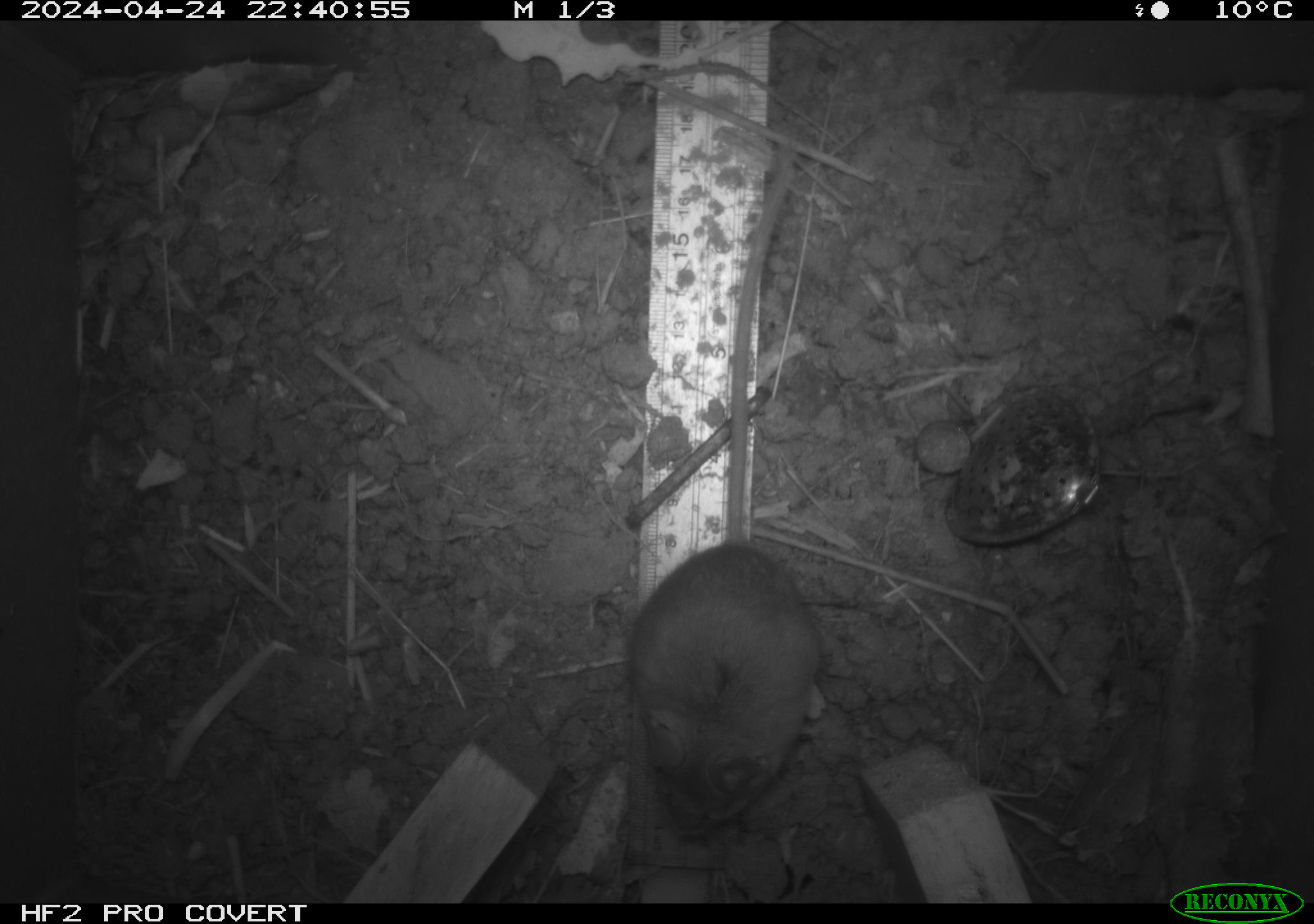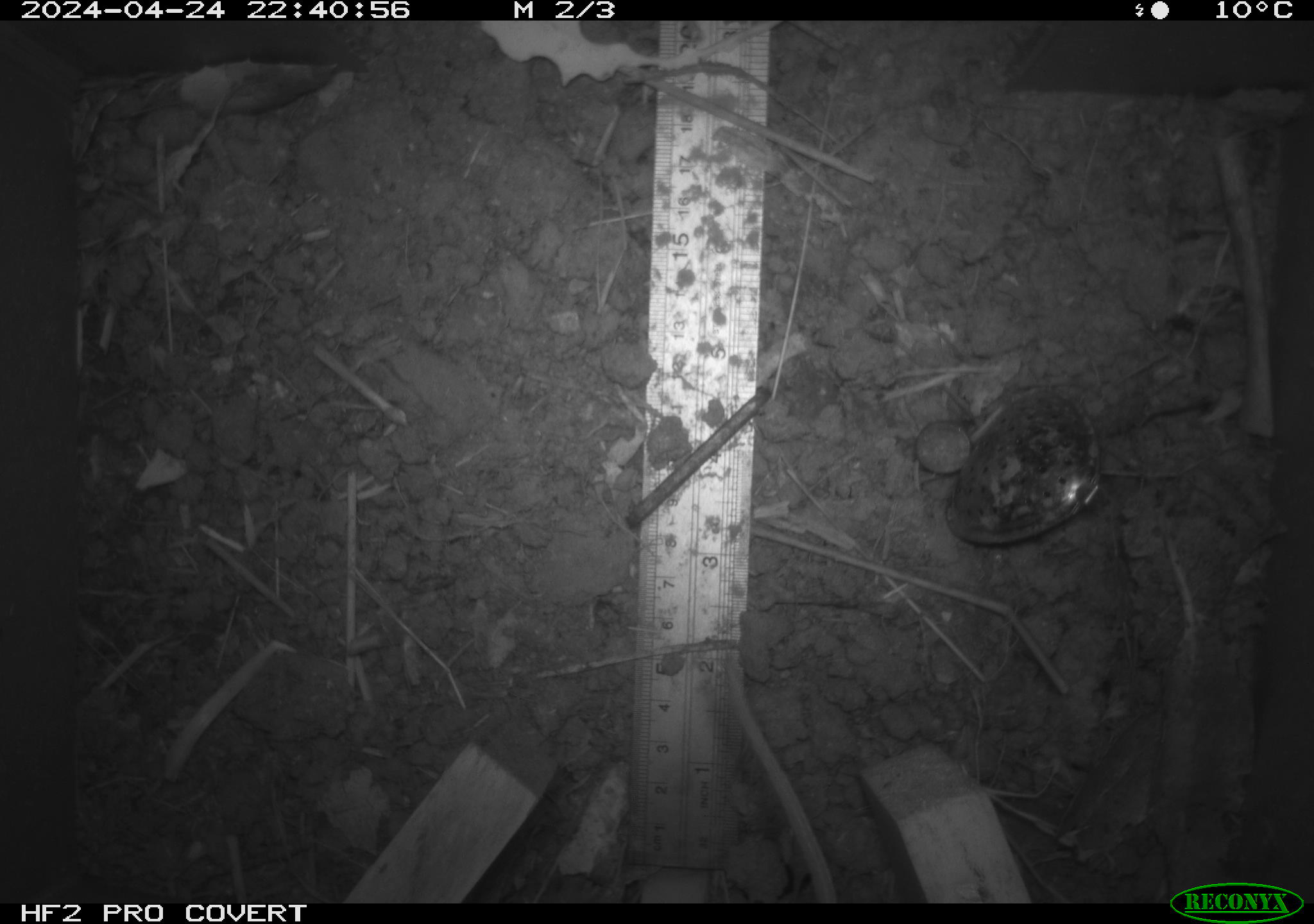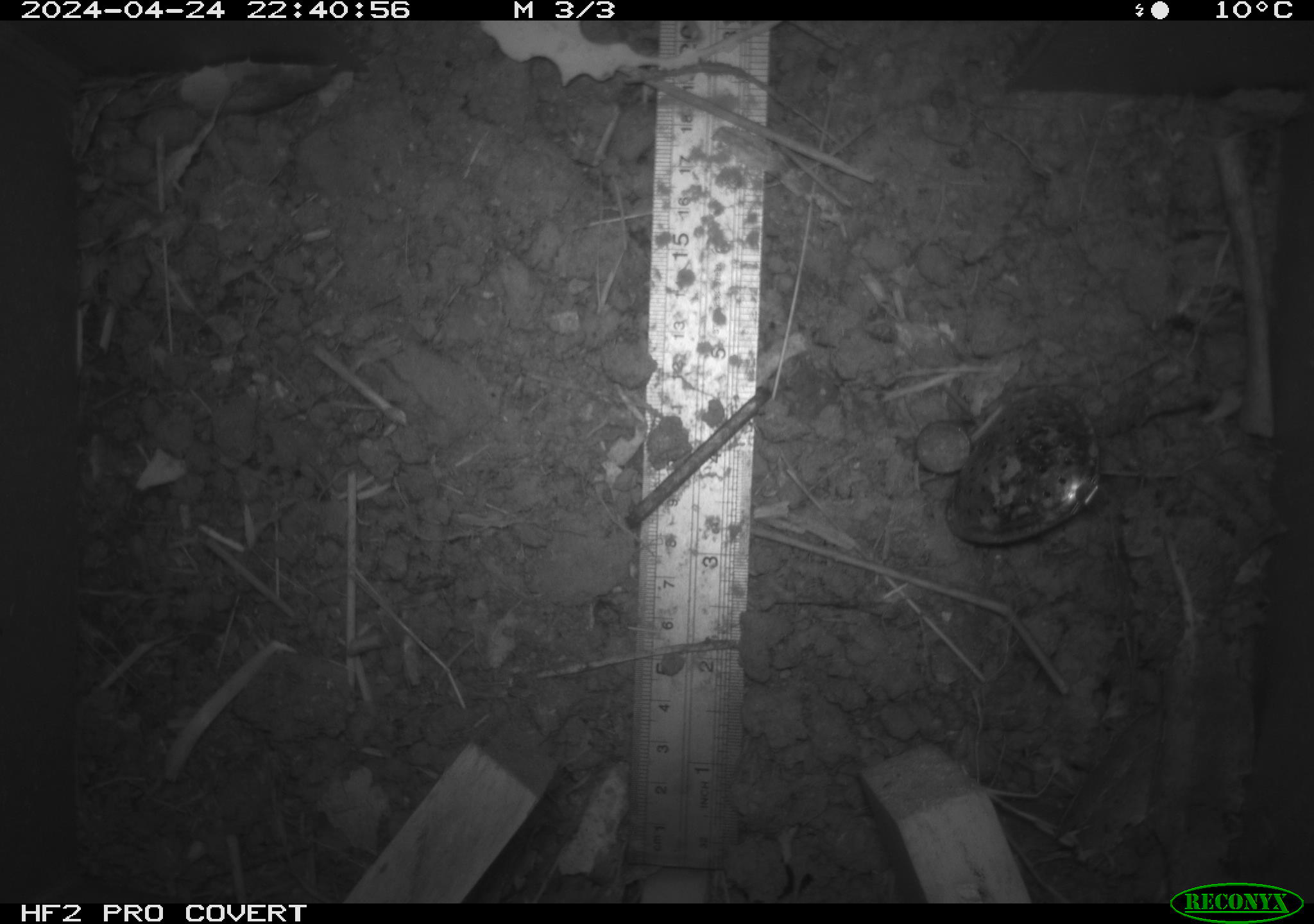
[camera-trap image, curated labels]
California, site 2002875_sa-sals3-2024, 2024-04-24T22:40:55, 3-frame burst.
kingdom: Animalia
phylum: Chordata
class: Mammalia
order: Rodentia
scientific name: Rodentia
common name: mouse species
Mouse species (Rodentia).